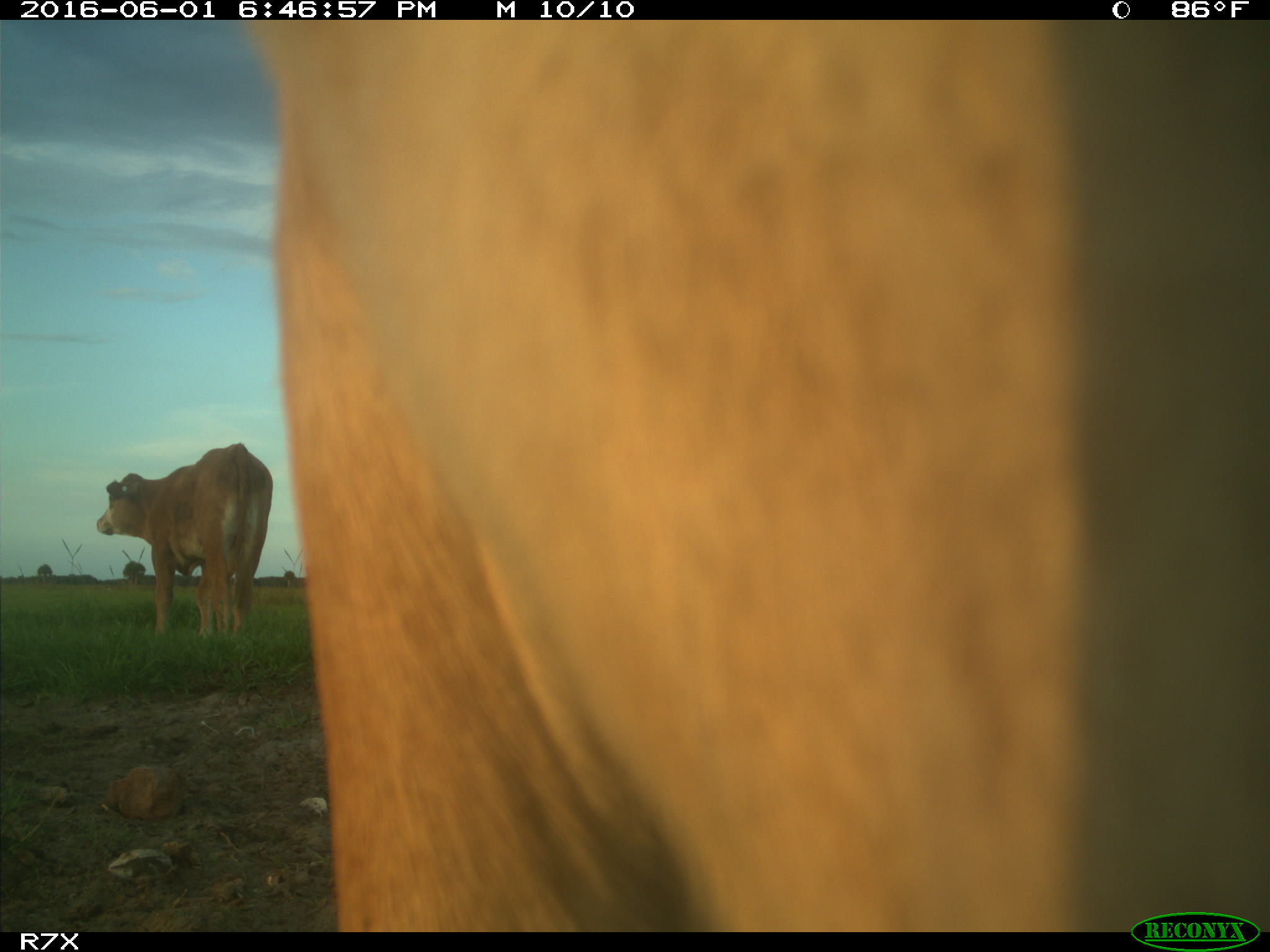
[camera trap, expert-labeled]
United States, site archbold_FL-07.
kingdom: Animalia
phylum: Chordata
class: Mammalia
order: Artiodactyla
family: Bovidae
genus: Bos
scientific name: Bos taurus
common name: domestic cow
Bos taurus (domestic cow).